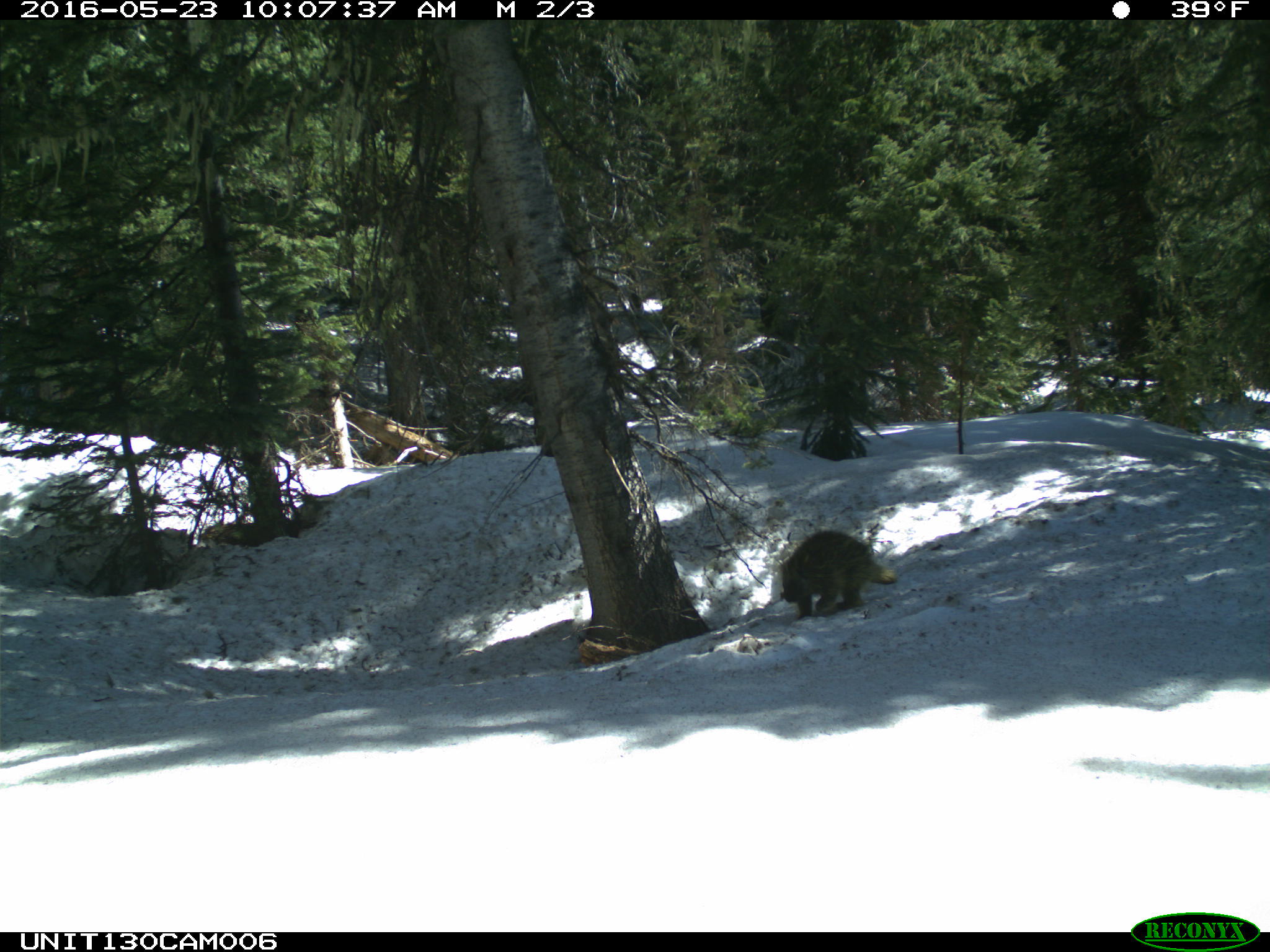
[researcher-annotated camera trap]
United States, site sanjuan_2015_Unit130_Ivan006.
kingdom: Animalia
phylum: Chordata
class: Mammalia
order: Rodentia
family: Erethizontidae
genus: Erethizon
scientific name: Erethizon dorsatum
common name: north american porcupine